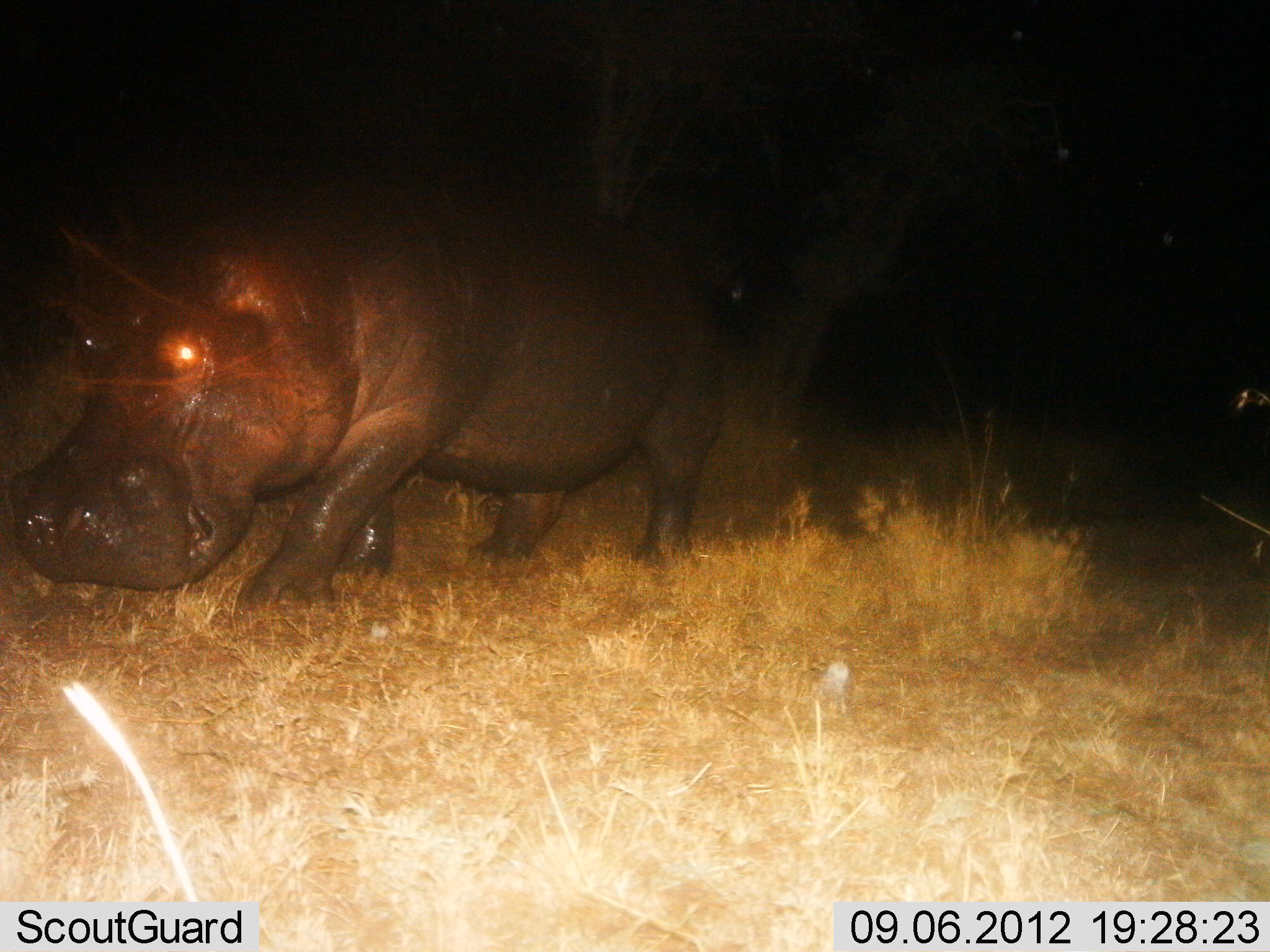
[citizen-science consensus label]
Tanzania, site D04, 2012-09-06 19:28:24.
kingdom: Animalia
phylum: Chordata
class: Mammalia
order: Artiodactyla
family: Hippopotamidae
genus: Hippopotamus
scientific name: Hippopotamus amphibius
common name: hippopotamus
Hippopotamus (Hippopotamus amphibius), count 1. Behavior (volunteer vote fractions): standing 0%, resting 0%, moving 100%, interacting 0%. Young present (vote fraction): 0%. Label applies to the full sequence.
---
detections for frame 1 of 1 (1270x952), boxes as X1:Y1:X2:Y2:
animal: 11:131:732:624